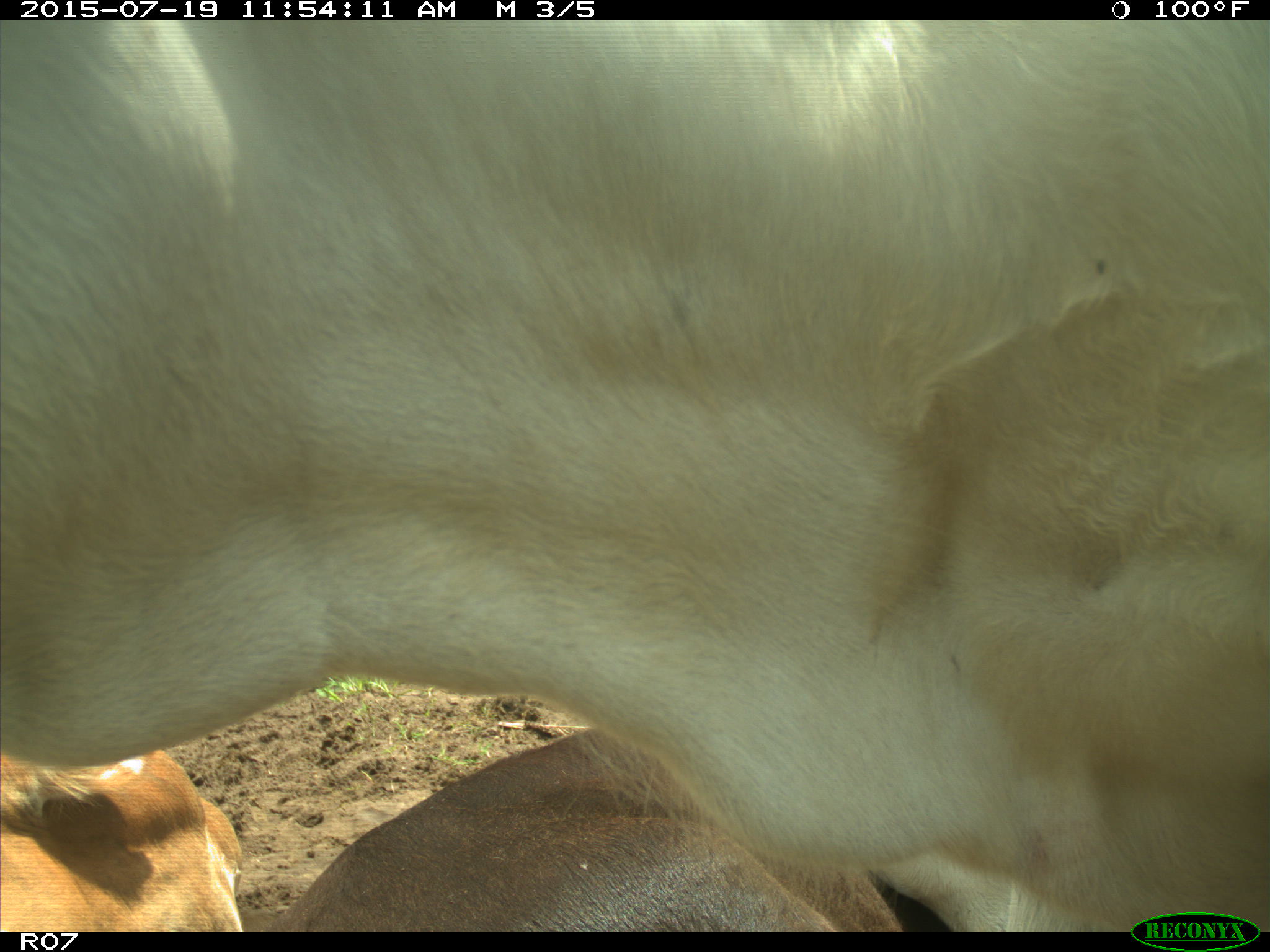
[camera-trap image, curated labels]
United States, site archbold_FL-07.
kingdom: Animalia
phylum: Chordata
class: Mammalia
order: Artiodactyla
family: Bovidae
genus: Bos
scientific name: Bos taurus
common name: domestic cow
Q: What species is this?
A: Bos taurus (domestic cow).